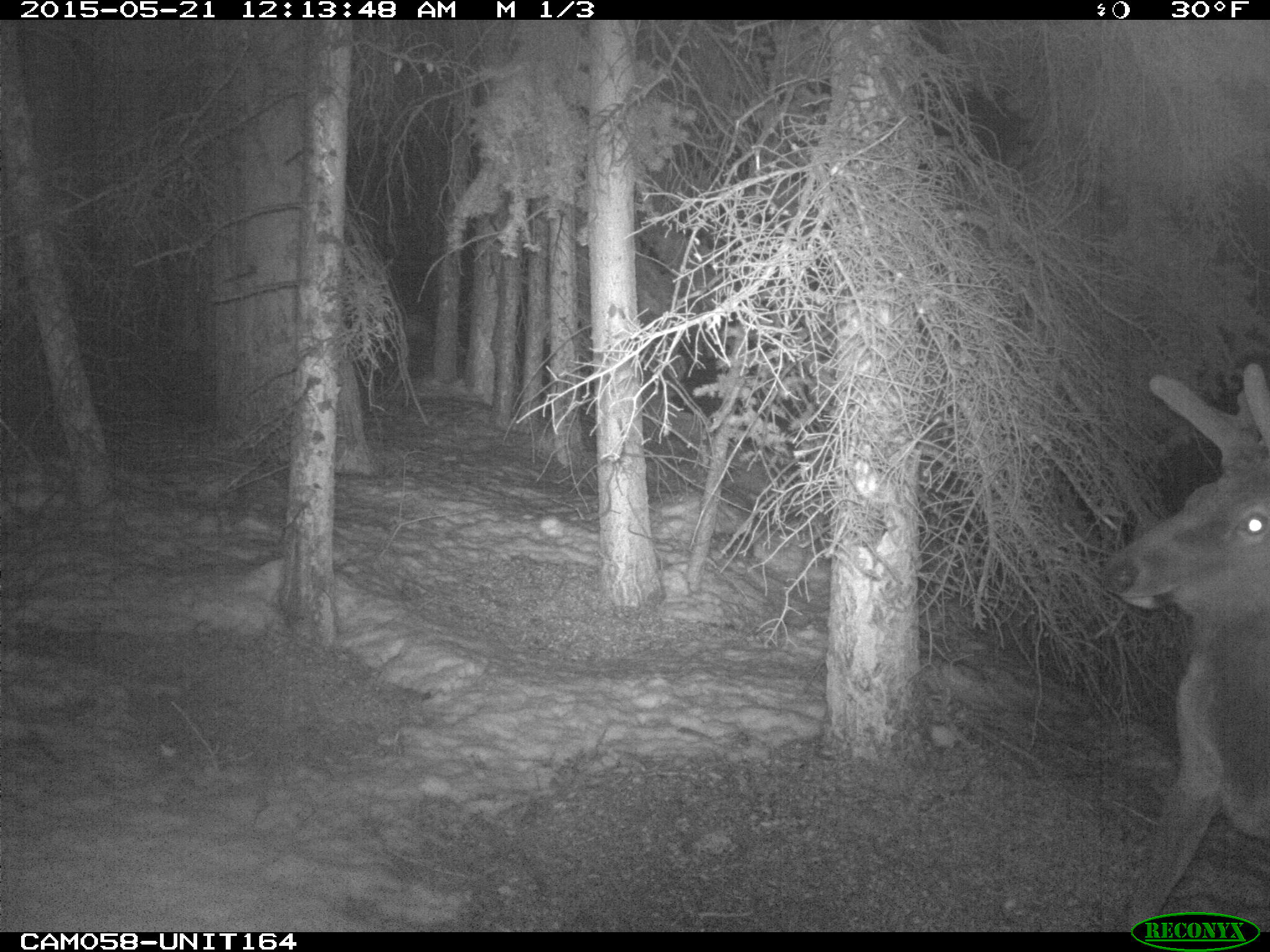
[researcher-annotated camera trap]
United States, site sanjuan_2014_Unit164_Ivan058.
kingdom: Animalia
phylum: Chordata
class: Mammalia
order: Artiodactyla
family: Cervidae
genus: Cervus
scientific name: Cervus elaphus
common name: red deer